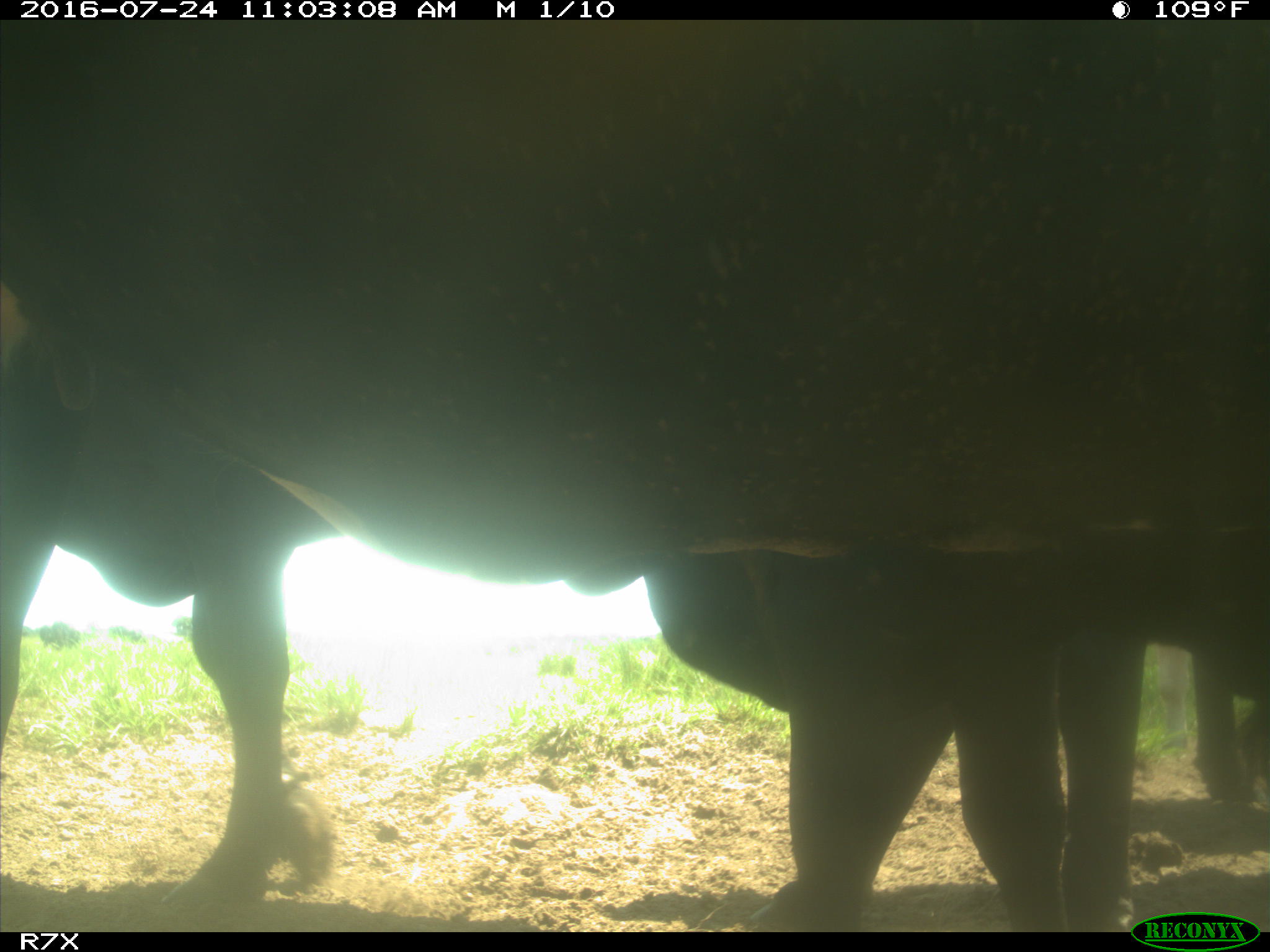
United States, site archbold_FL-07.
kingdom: Animalia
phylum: Chordata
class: Mammalia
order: Artiodactyla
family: Bovidae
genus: Bos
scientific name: Bos taurus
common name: domestic cow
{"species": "Bos taurus (domestic cow)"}